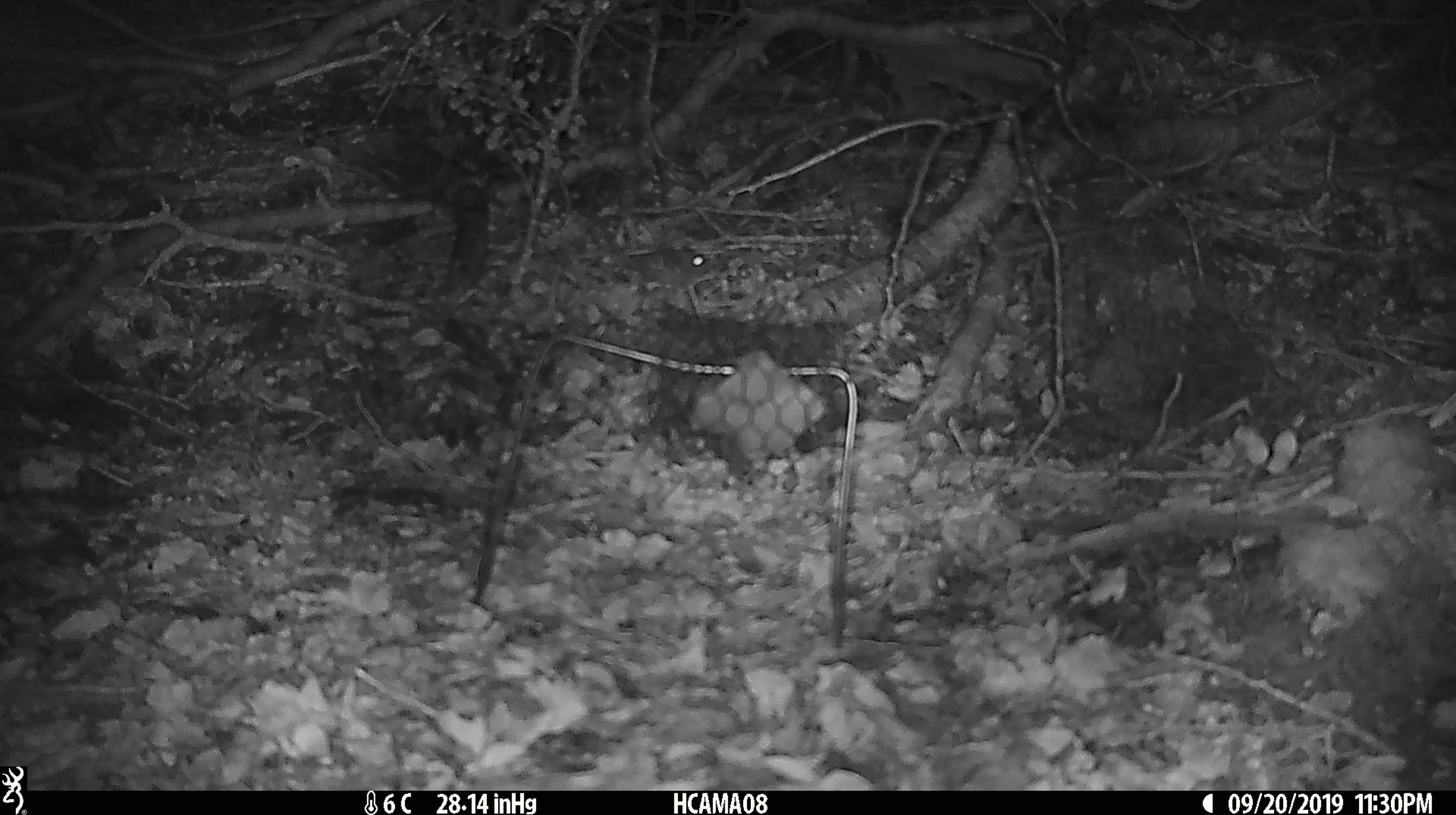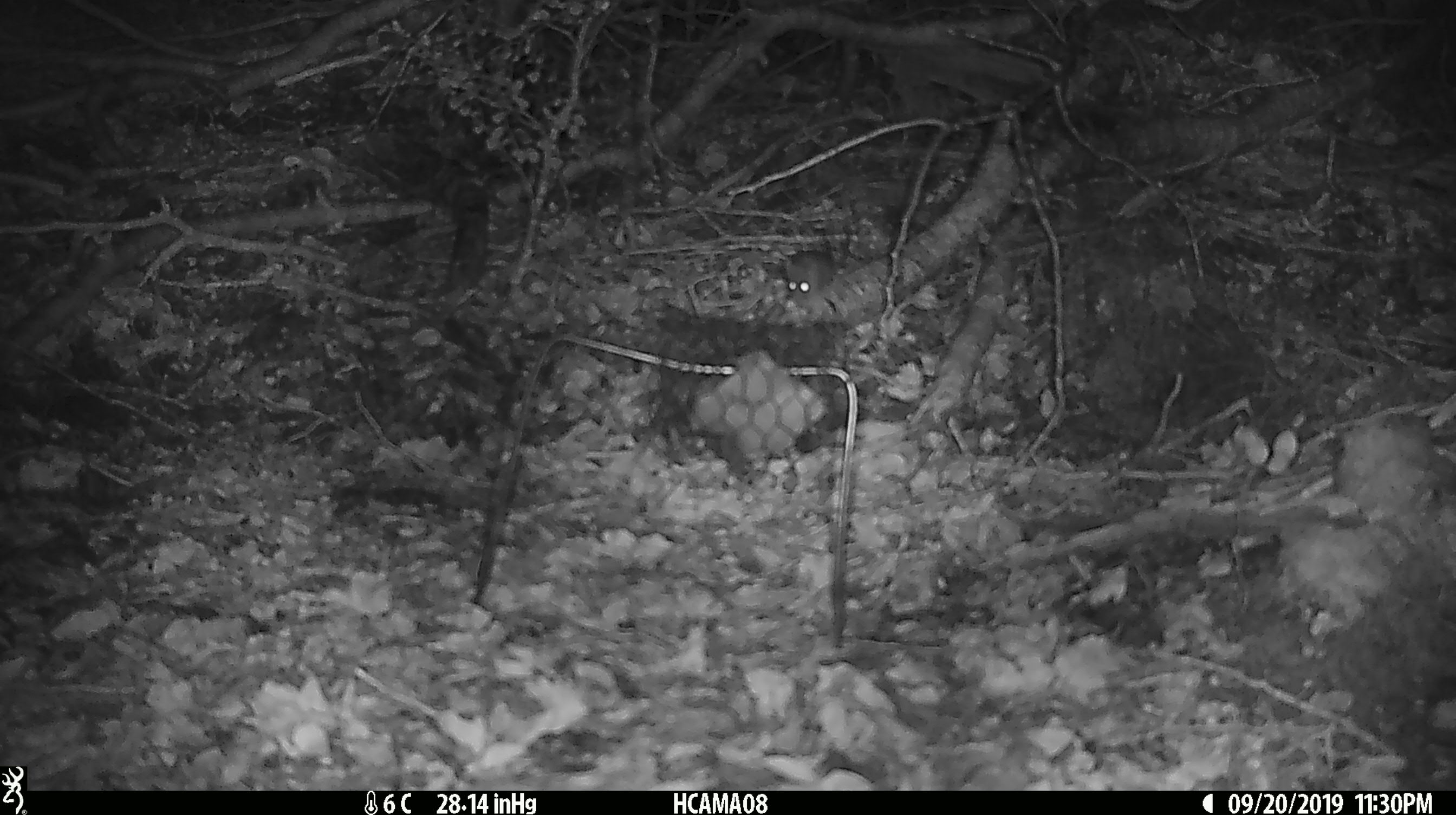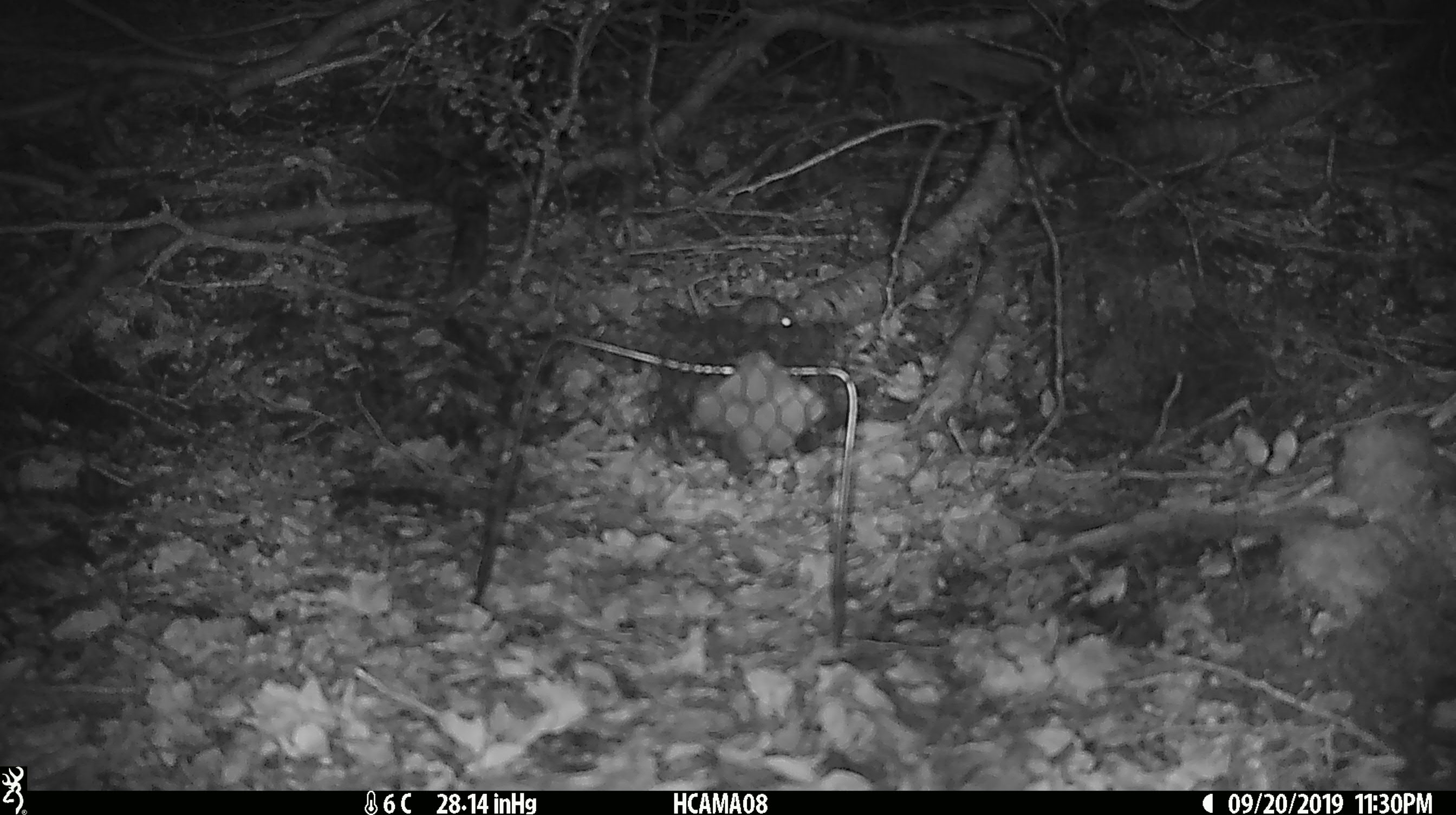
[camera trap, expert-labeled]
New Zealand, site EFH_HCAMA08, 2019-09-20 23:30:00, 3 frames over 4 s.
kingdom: Animalia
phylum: Chordata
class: Mammalia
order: Rodentia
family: Muridae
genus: Mus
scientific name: Mus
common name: mouse